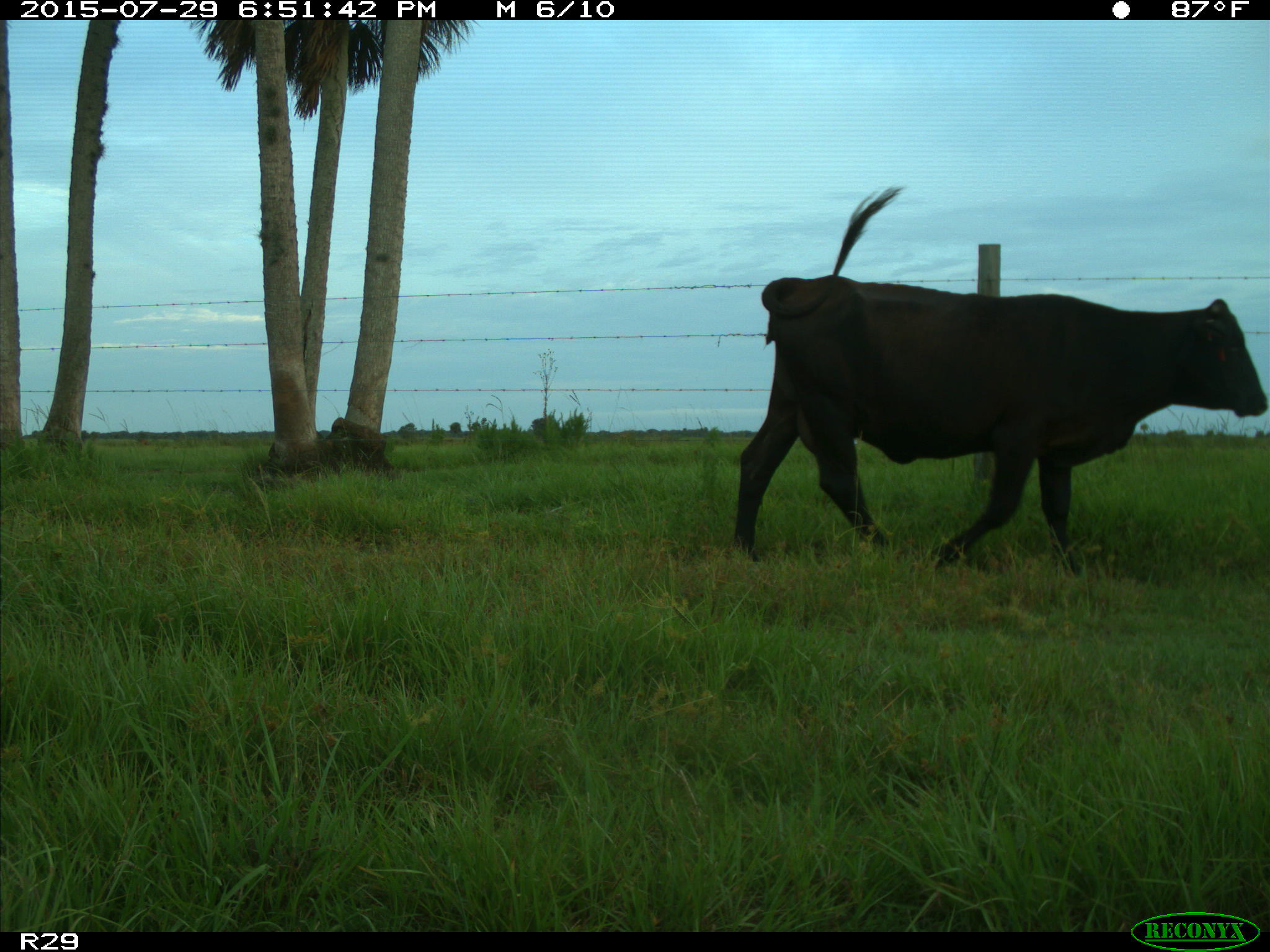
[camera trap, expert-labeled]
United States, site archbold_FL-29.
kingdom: Animalia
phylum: Chordata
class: Mammalia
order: Artiodactyla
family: Bovidae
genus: Bos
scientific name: Bos taurus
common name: domestic cow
Bos taurus (domestic cow).